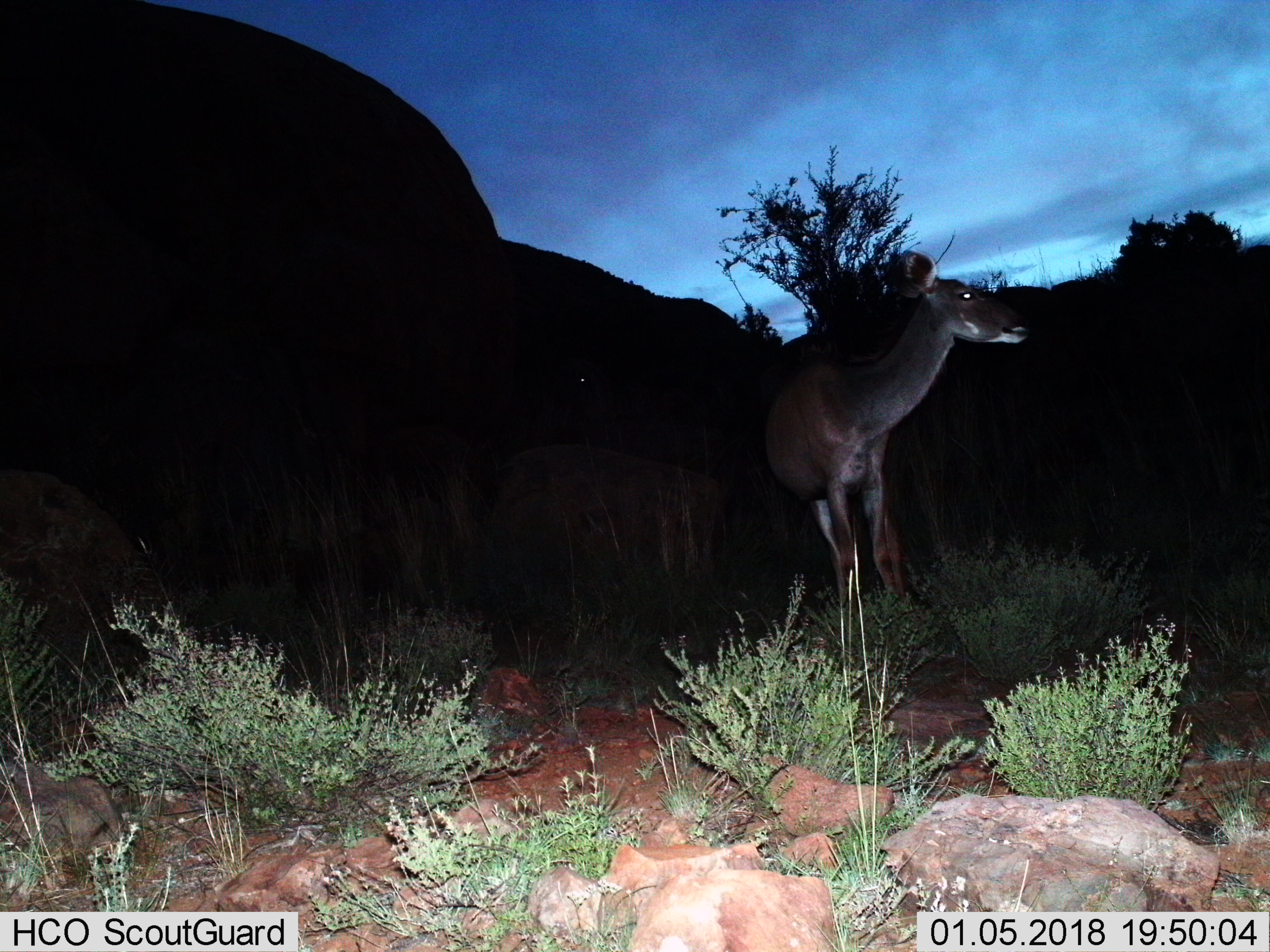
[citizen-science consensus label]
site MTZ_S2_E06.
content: unidentified animal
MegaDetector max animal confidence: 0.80